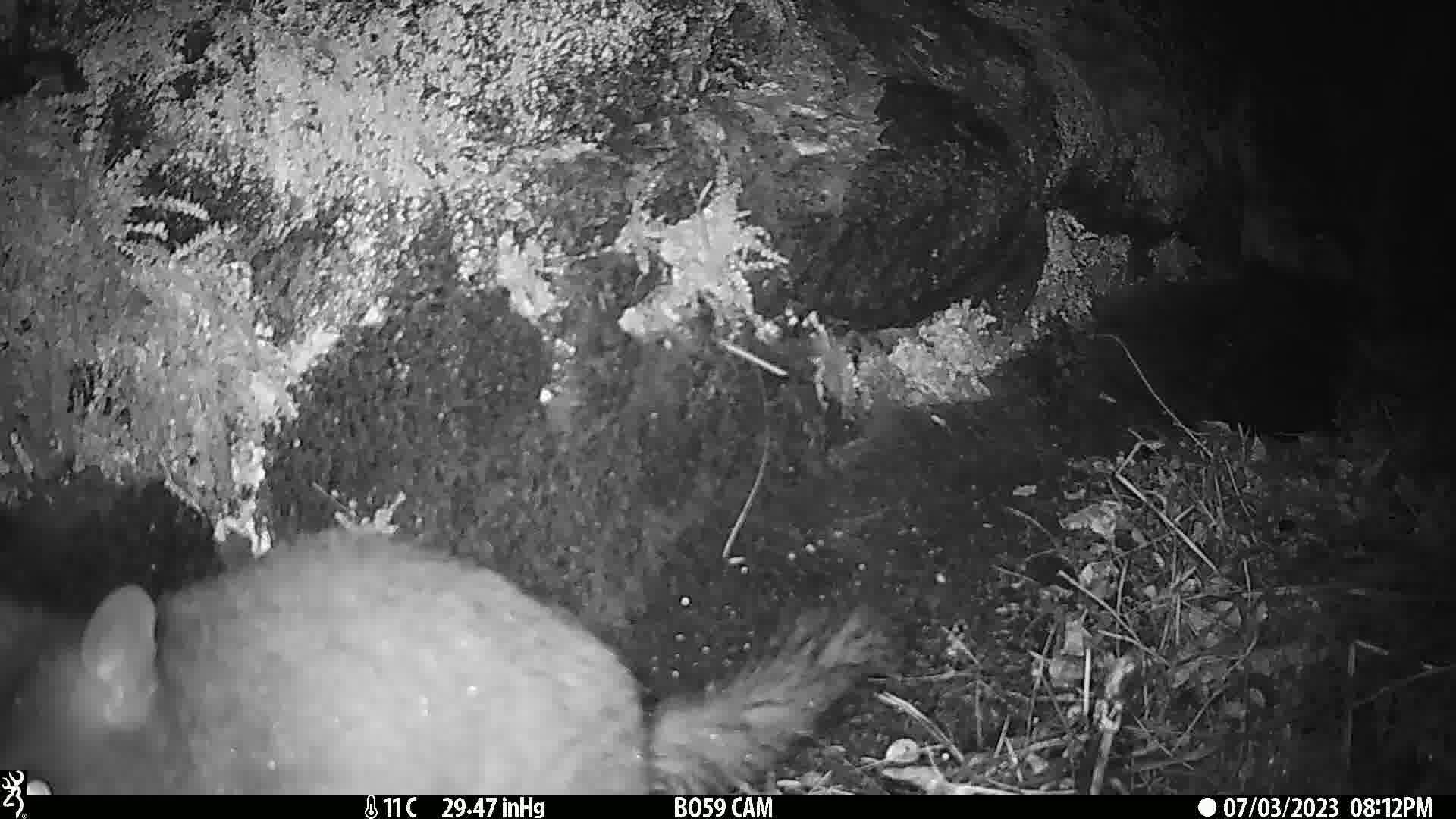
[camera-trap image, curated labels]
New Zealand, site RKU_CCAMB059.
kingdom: Animalia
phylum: Chordata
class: Mammalia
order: Diprotodontia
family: Phalangeridae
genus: Trichosurus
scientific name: Trichosurus vulpecula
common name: common brushtail possum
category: possum